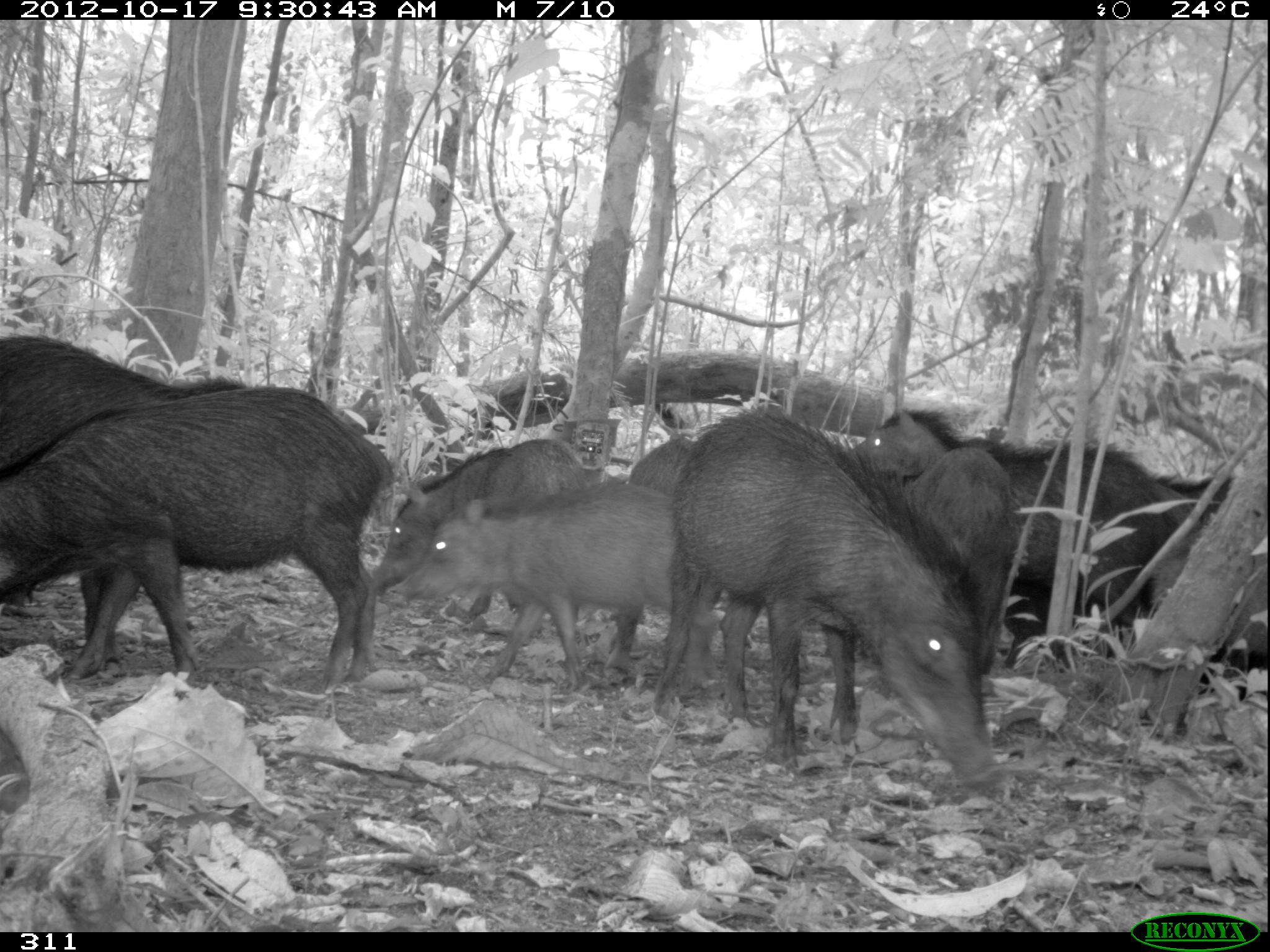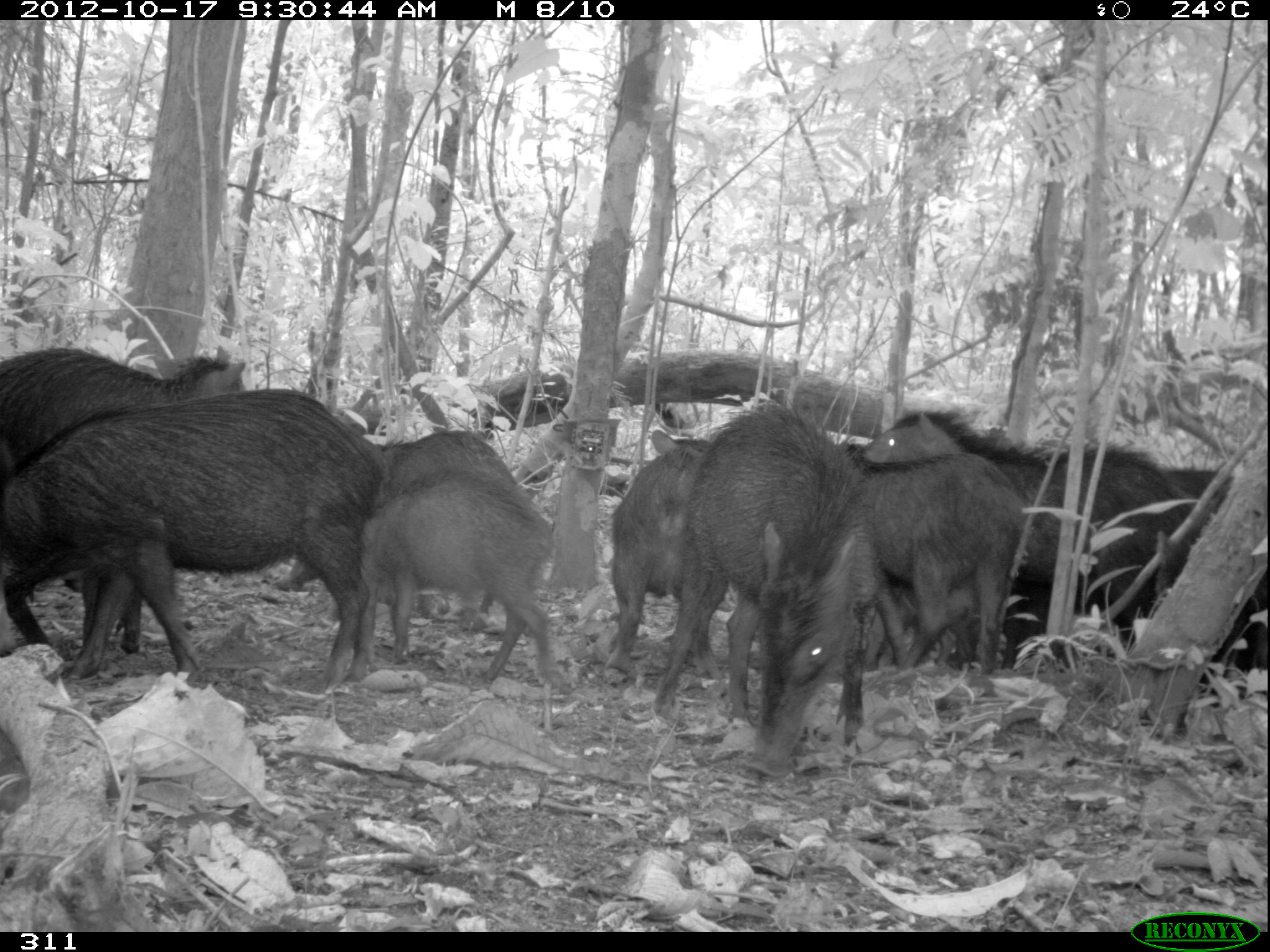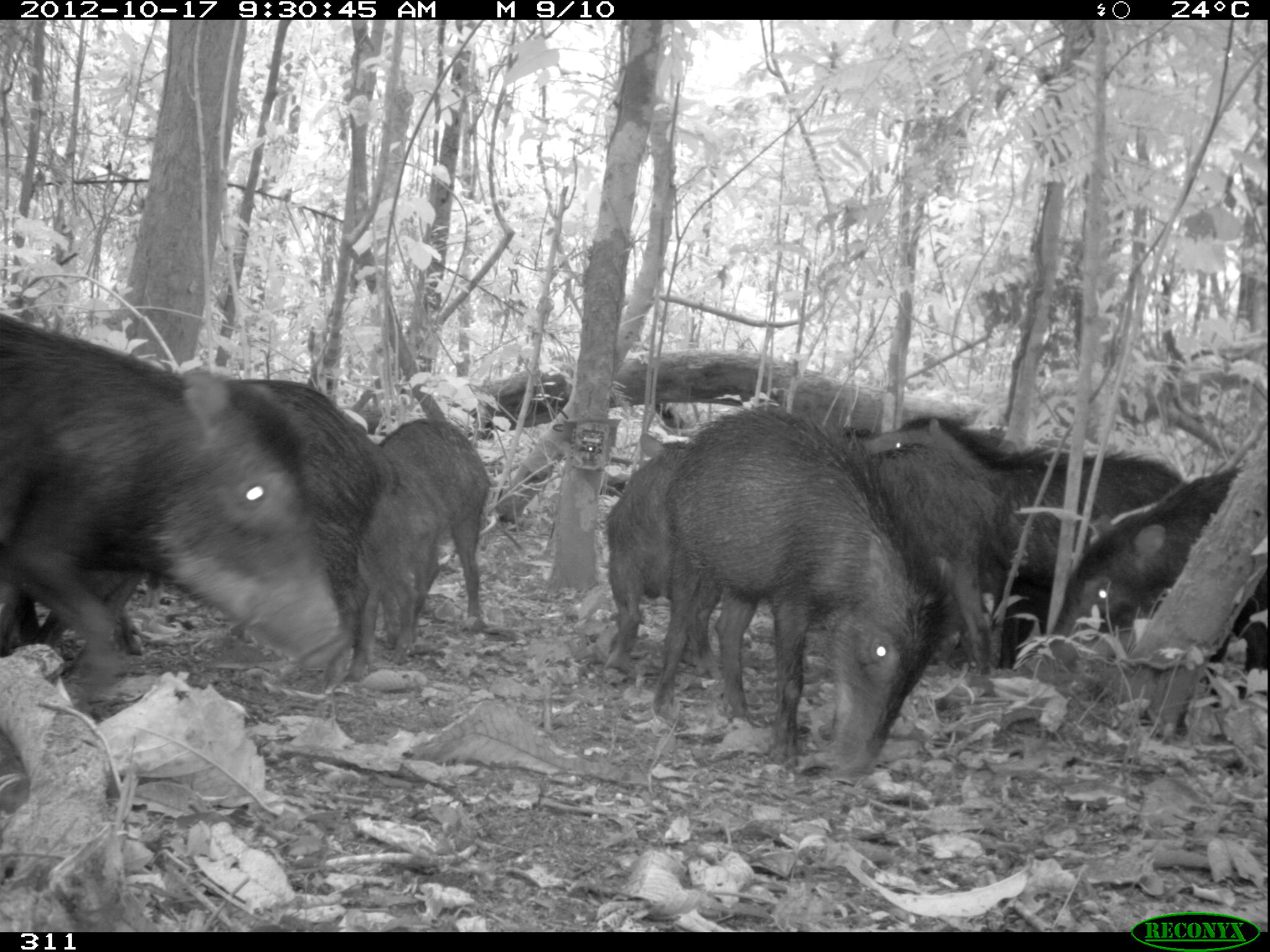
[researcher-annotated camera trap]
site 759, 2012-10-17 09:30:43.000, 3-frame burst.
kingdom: Animalia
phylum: Chordata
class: Mammalia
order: Artiodactyla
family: Tayassuidae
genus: Tayassu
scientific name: Tayassu pecari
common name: white-lipped peccary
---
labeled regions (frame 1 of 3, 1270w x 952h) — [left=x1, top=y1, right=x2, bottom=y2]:
tayassu pecari: [left=658, top=408, right=1007, bottom=786]; [left=0, top=387, right=389, bottom=693]; [left=0, top=335, right=245, bottom=661]; [left=386, top=483, right=724, bottom=694]; [left=844, top=408, right=1140, bottom=624]; [left=371, top=438, right=591, bottom=619]; [left=906, top=443, right=1017, bottom=674]; [left=1151, top=549, right=1266, bottom=697]; [left=1004, top=583, right=1050, bottom=668]; [left=627, top=433, right=697, bottom=488]; [left=1161, top=475, right=1233, bottom=511]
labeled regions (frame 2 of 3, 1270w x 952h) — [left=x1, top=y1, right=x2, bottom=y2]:
tayassu pecari: [left=1, top=389, right=386, bottom=695]; [left=658, top=401, right=877, bottom=774]; [left=0, top=346, right=246, bottom=654]; [left=856, top=414, right=1185, bottom=644]; [left=321, top=472, right=574, bottom=699]; [left=275, top=432, right=538, bottom=618]; [left=858, top=456, right=1022, bottom=674]; [left=609, top=437, right=726, bottom=687]; [left=1149, top=530, right=1264, bottom=675]; [left=1159, top=463, right=1241, bottom=516]